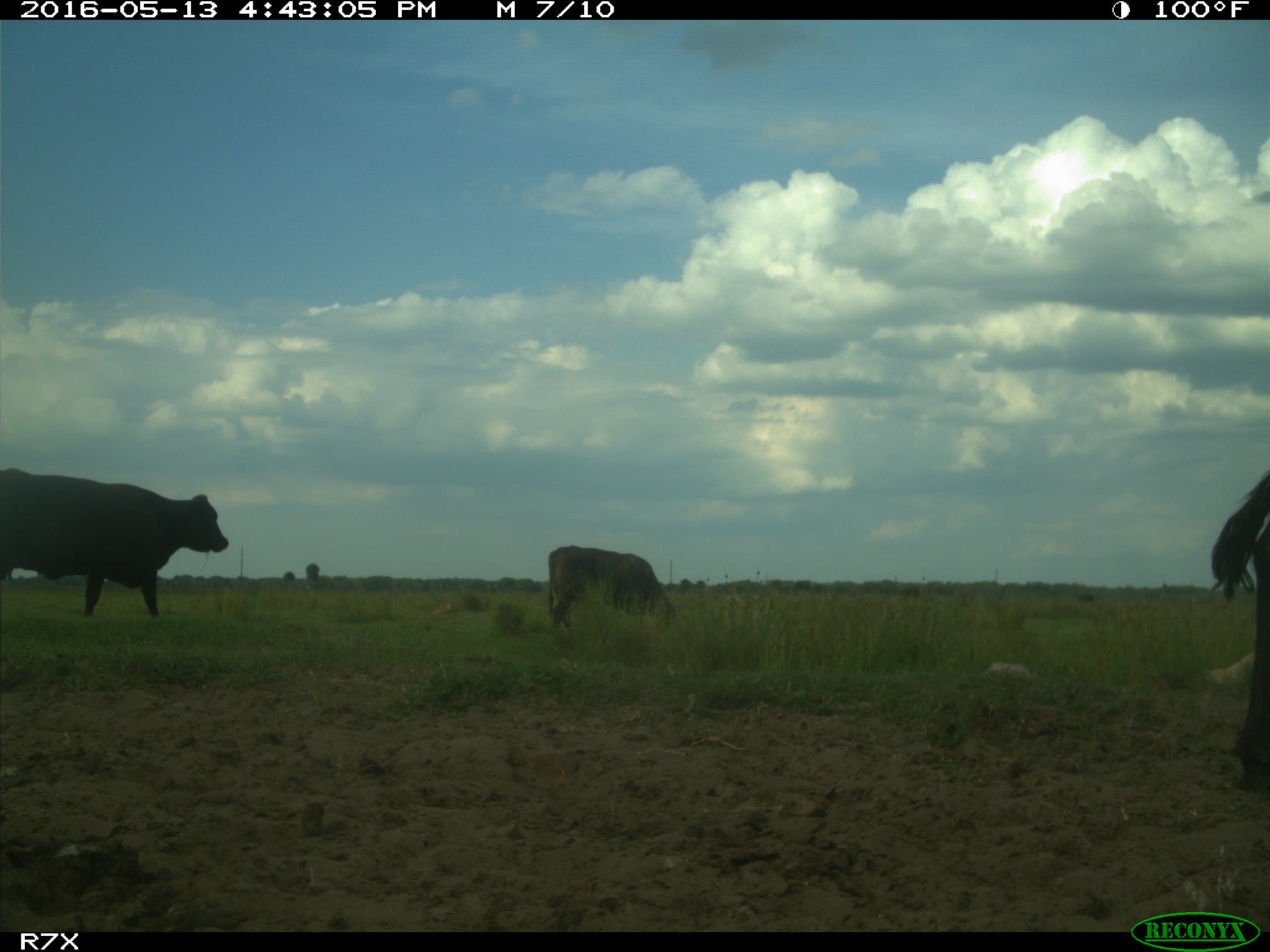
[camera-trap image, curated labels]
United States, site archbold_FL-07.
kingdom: Animalia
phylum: Chordata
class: Mammalia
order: Artiodactyla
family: Bovidae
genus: Bos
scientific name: Bos taurus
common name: domestic cow